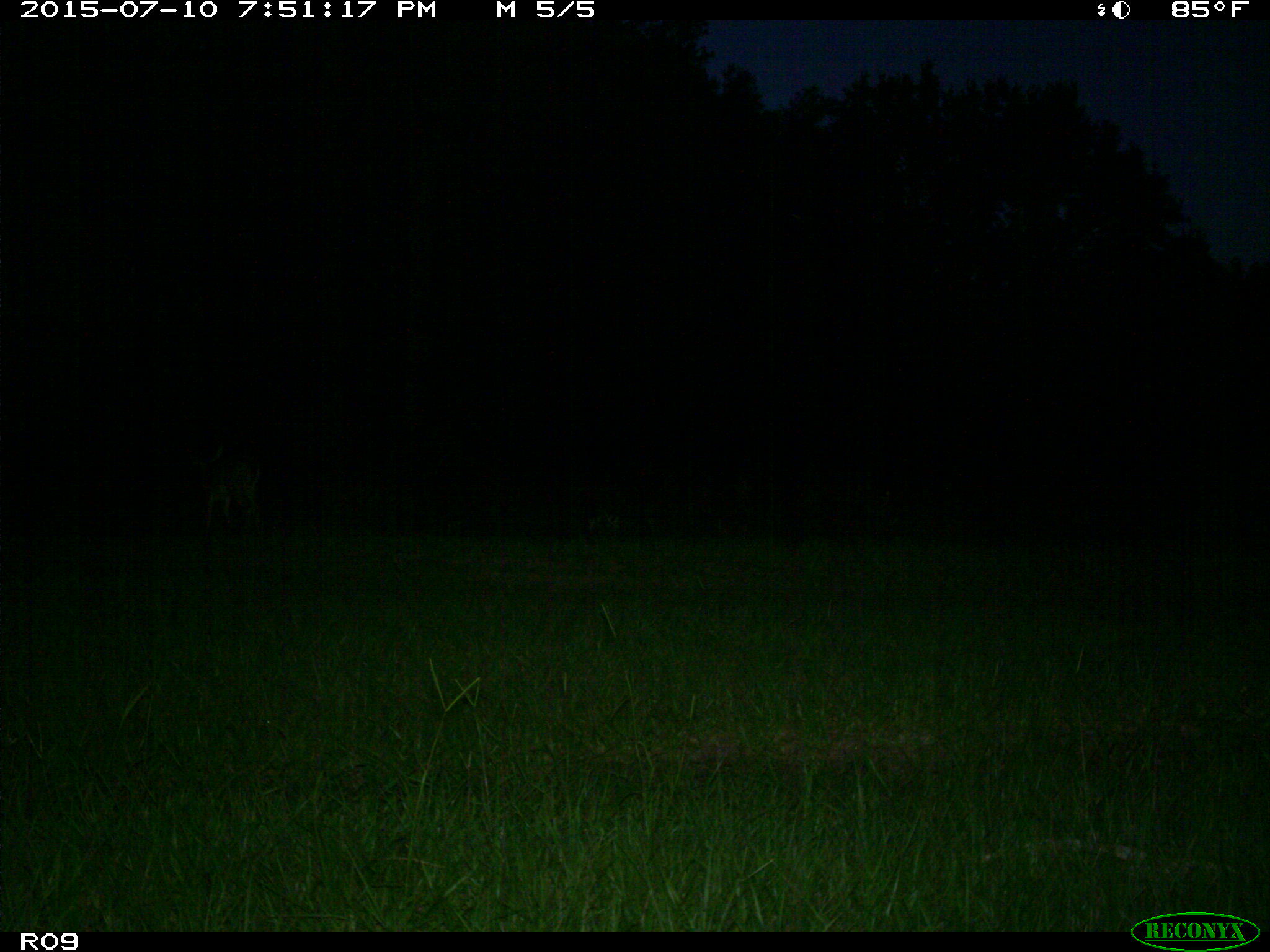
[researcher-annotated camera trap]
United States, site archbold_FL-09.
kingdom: Animalia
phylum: Chordata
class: Mammalia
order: Artiodactyla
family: Cervidae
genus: Odocoileus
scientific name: Odocoileus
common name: deer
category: unidentified deer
Unidentified deer (deer) (Odocoileus).